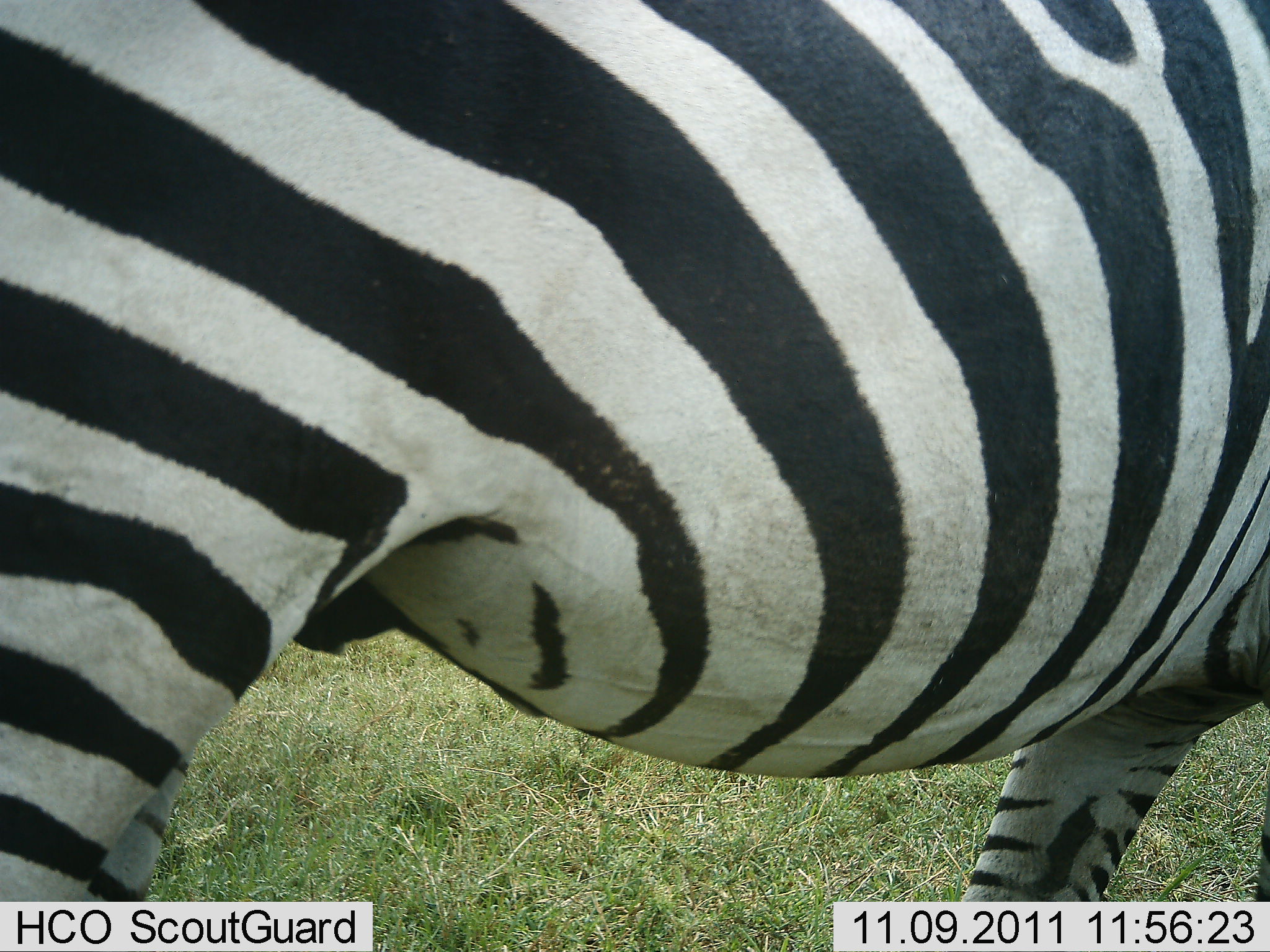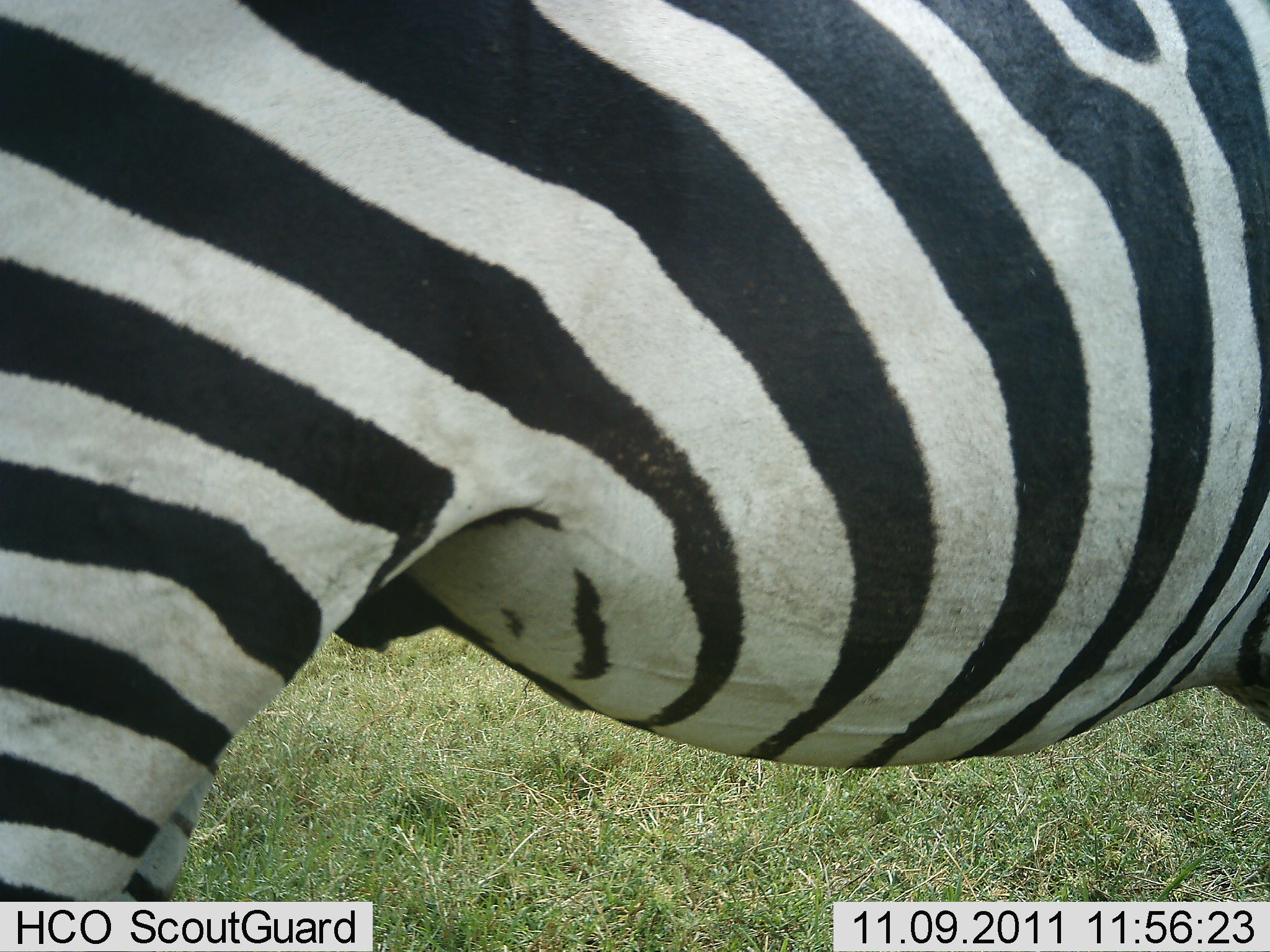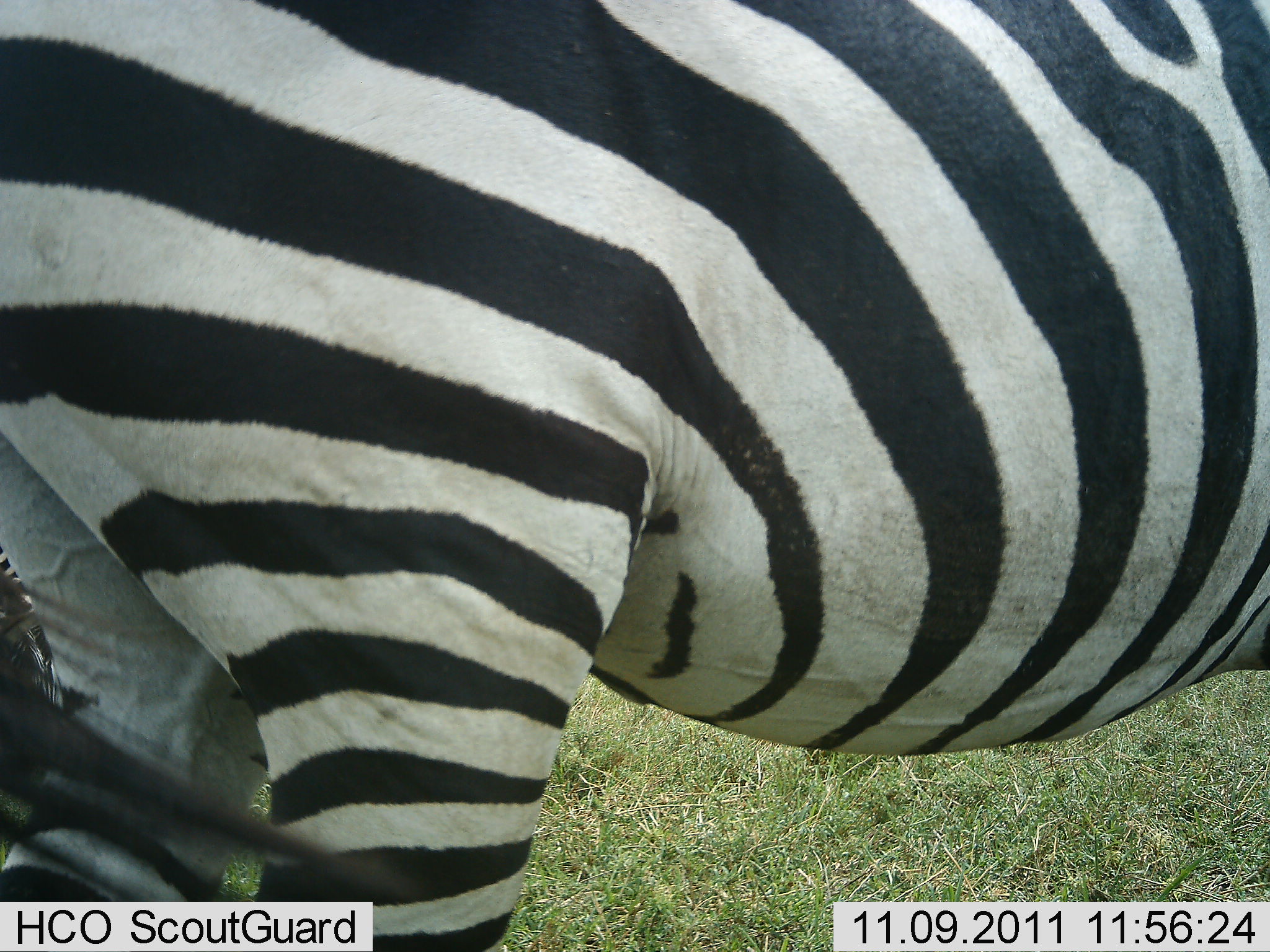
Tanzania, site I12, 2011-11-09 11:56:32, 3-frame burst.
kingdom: Animalia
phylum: Chordata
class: Mammalia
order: Perissodactyla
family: Equidae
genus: Equus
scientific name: Equus quagga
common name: plains zebra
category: zebra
Zebra (plains zebra) (Equus quagga), count 1. Behavior (volunteer vote fractions): standing 50%, resting 0%, moving 50%, interacting 0%. Young present (vote fraction): 0%. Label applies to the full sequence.